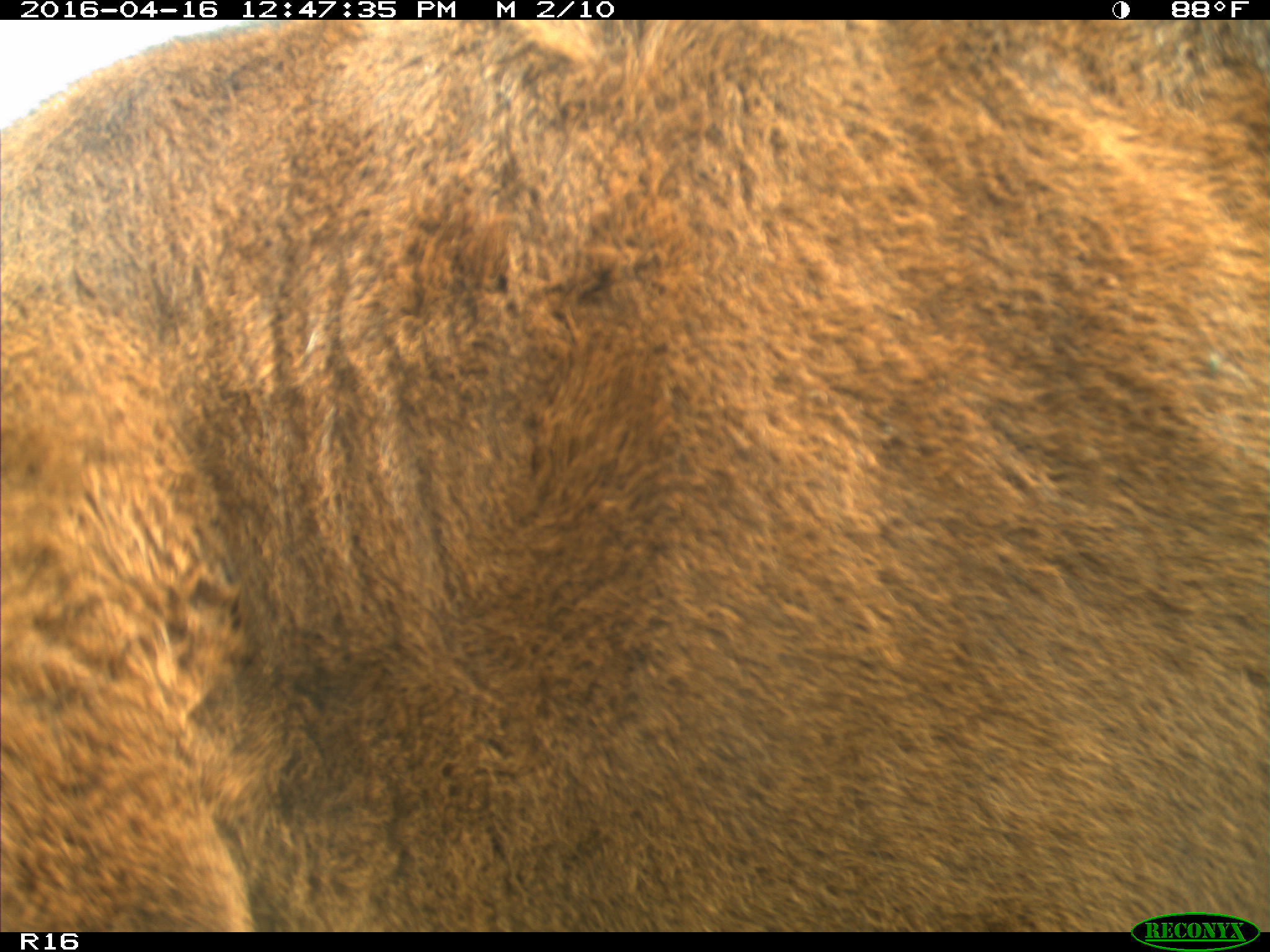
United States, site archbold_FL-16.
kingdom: Animalia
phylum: Chordata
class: Mammalia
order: Artiodactyla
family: Bovidae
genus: Bos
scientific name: Bos taurus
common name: domestic cow